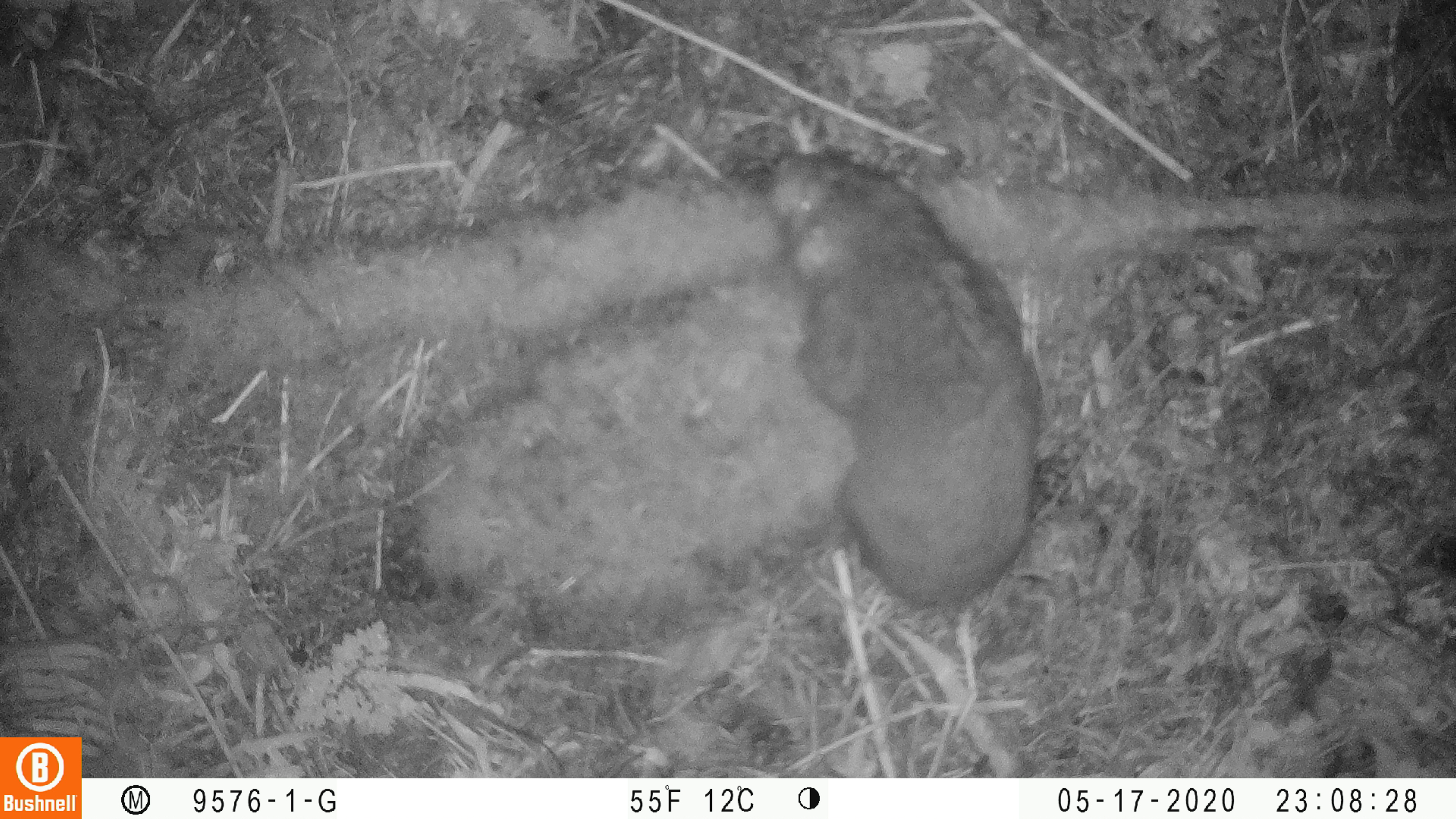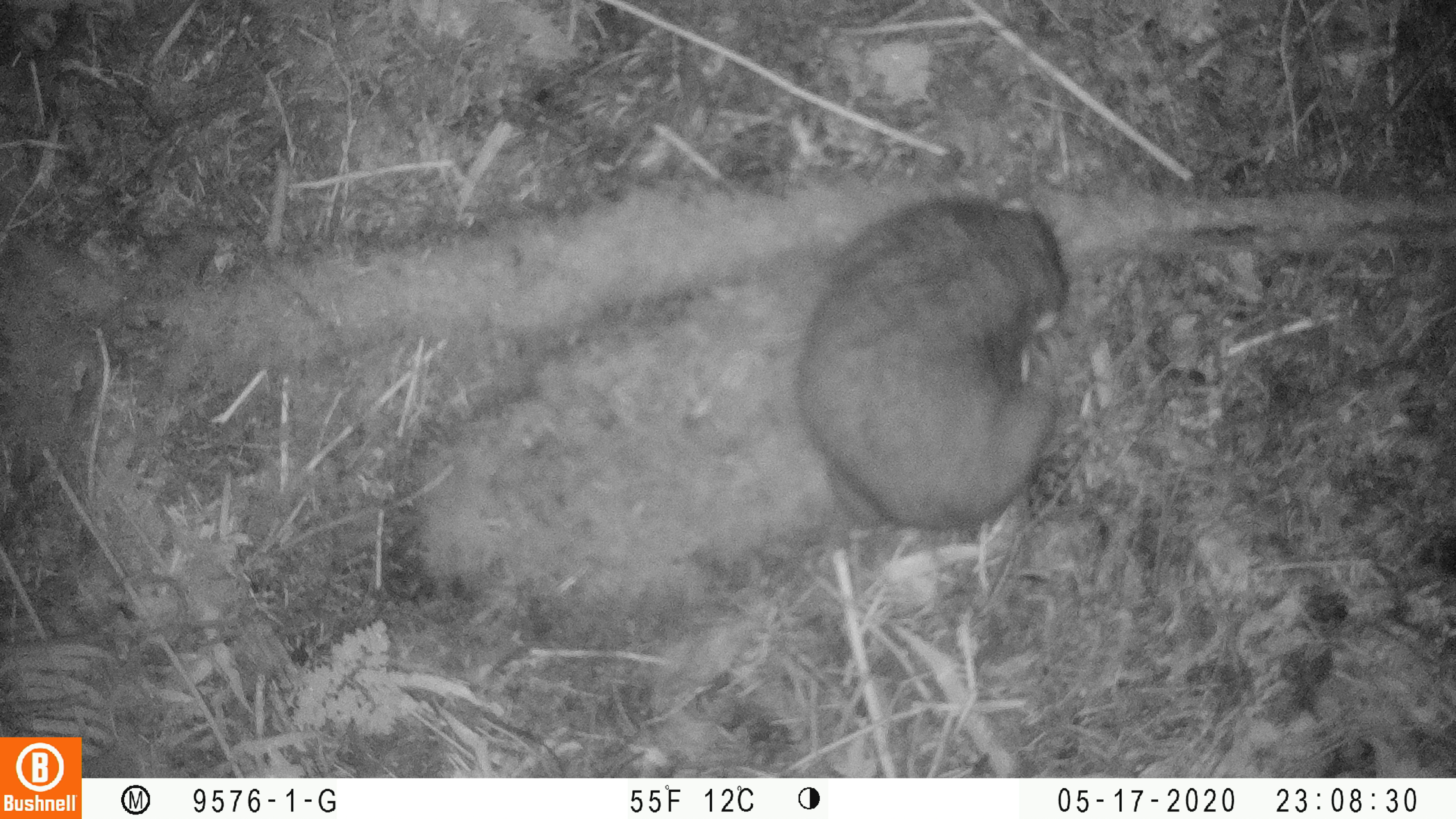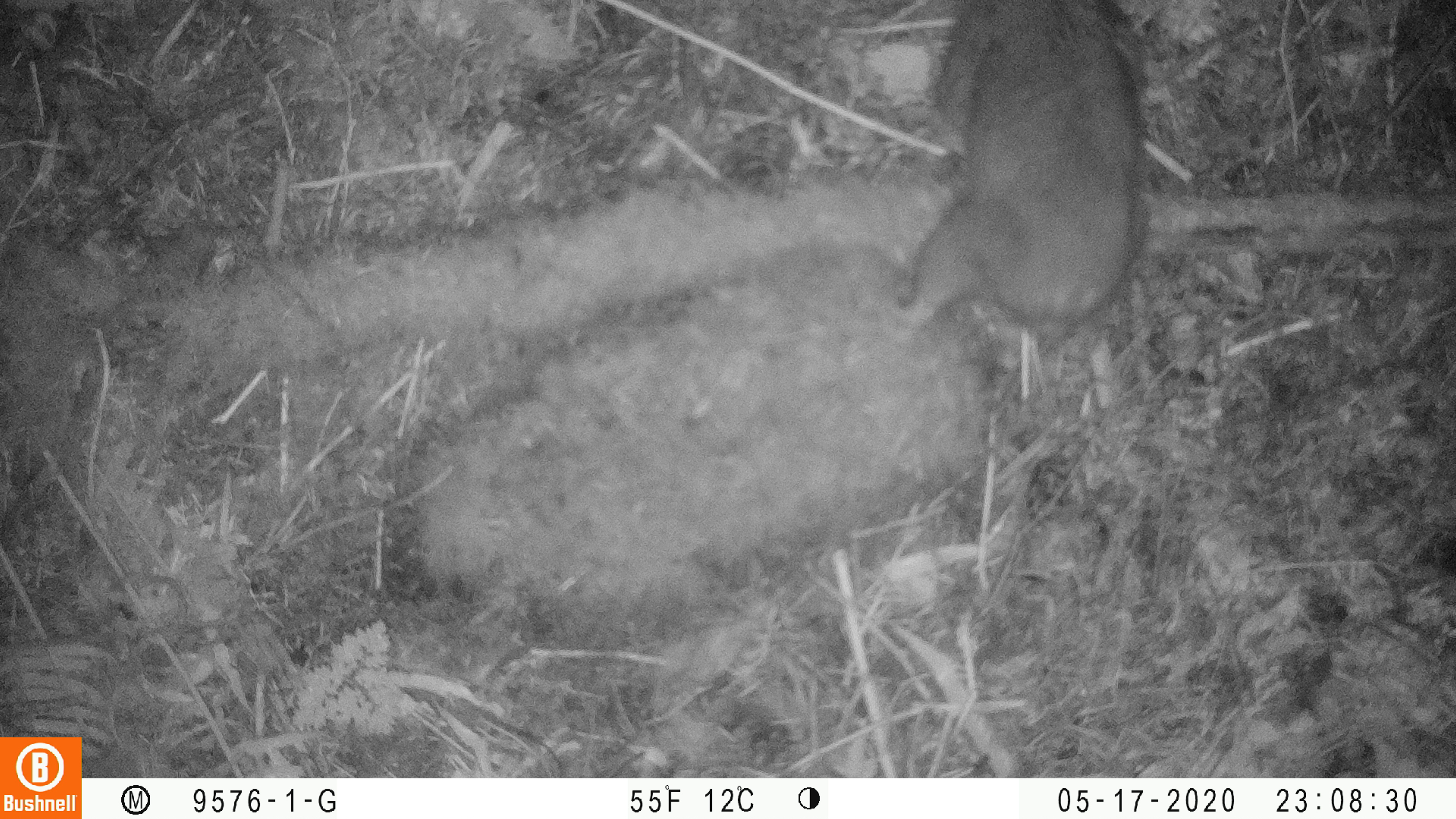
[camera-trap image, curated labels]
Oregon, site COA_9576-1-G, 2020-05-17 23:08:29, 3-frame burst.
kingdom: Animalia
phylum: Chordata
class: Mammalia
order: Rodentia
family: Aplodontiidae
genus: Aplodontia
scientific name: Aplodontia rufa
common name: mountain beaver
Mountain beaver (Aplodontia rufa).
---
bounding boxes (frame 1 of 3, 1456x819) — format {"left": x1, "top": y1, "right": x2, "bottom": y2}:
mountain beaver: {"left": 764, "top": 139, "right": 1053, "bottom": 619}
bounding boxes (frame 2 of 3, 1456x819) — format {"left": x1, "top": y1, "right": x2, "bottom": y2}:
mountain beaver: {"left": 785, "top": 173, "right": 1068, "bottom": 552}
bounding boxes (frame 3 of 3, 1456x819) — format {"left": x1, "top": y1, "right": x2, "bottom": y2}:
mountain beaver: {"left": 880, "top": 6, "right": 1157, "bottom": 346}